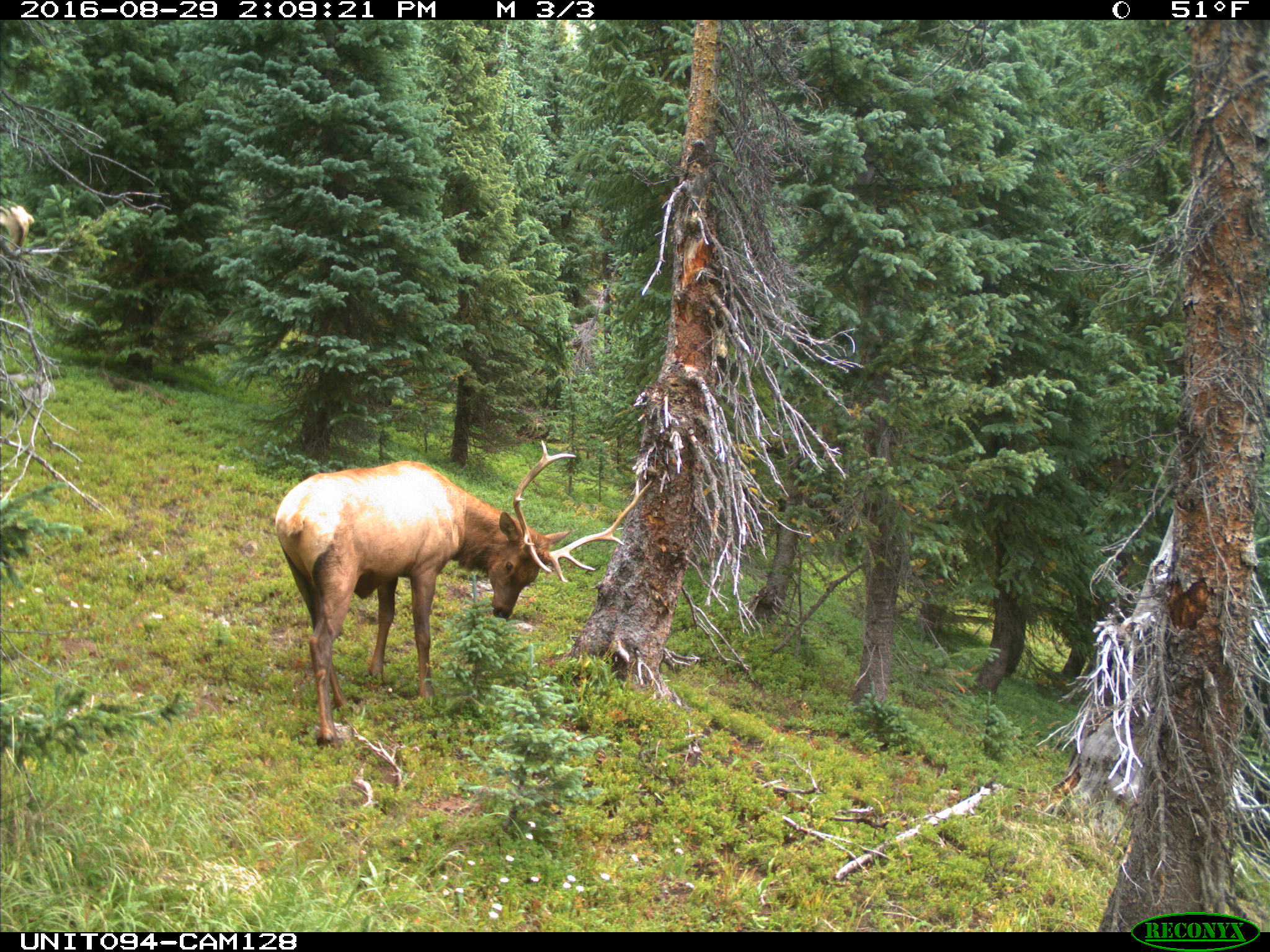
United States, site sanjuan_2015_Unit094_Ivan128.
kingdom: Animalia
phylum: Chordata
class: Mammalia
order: Artiodactyla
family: Cervidae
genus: Cervus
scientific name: Cervus elaphus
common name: red deer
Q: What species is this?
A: Cervus elaphus (red deer).